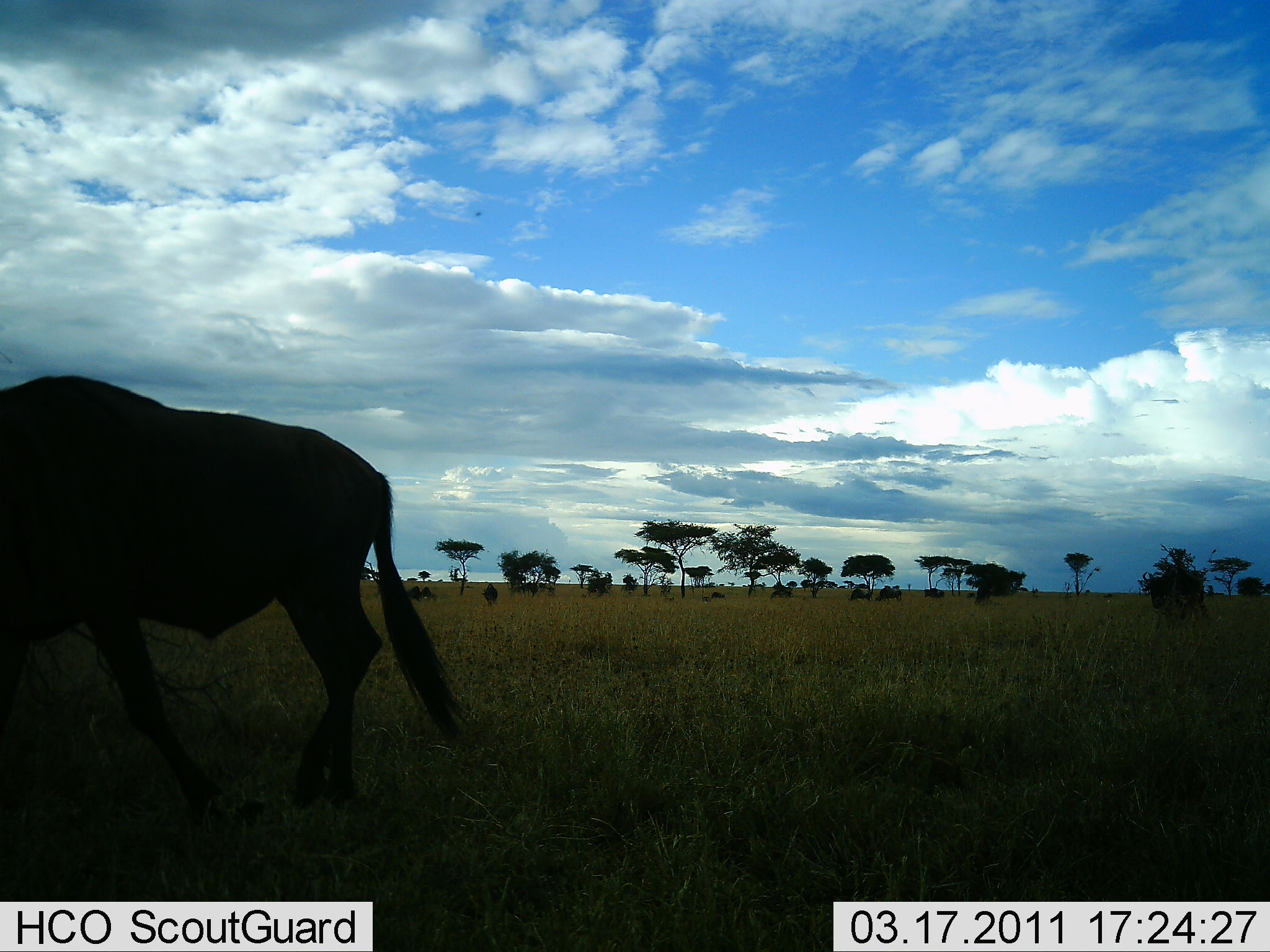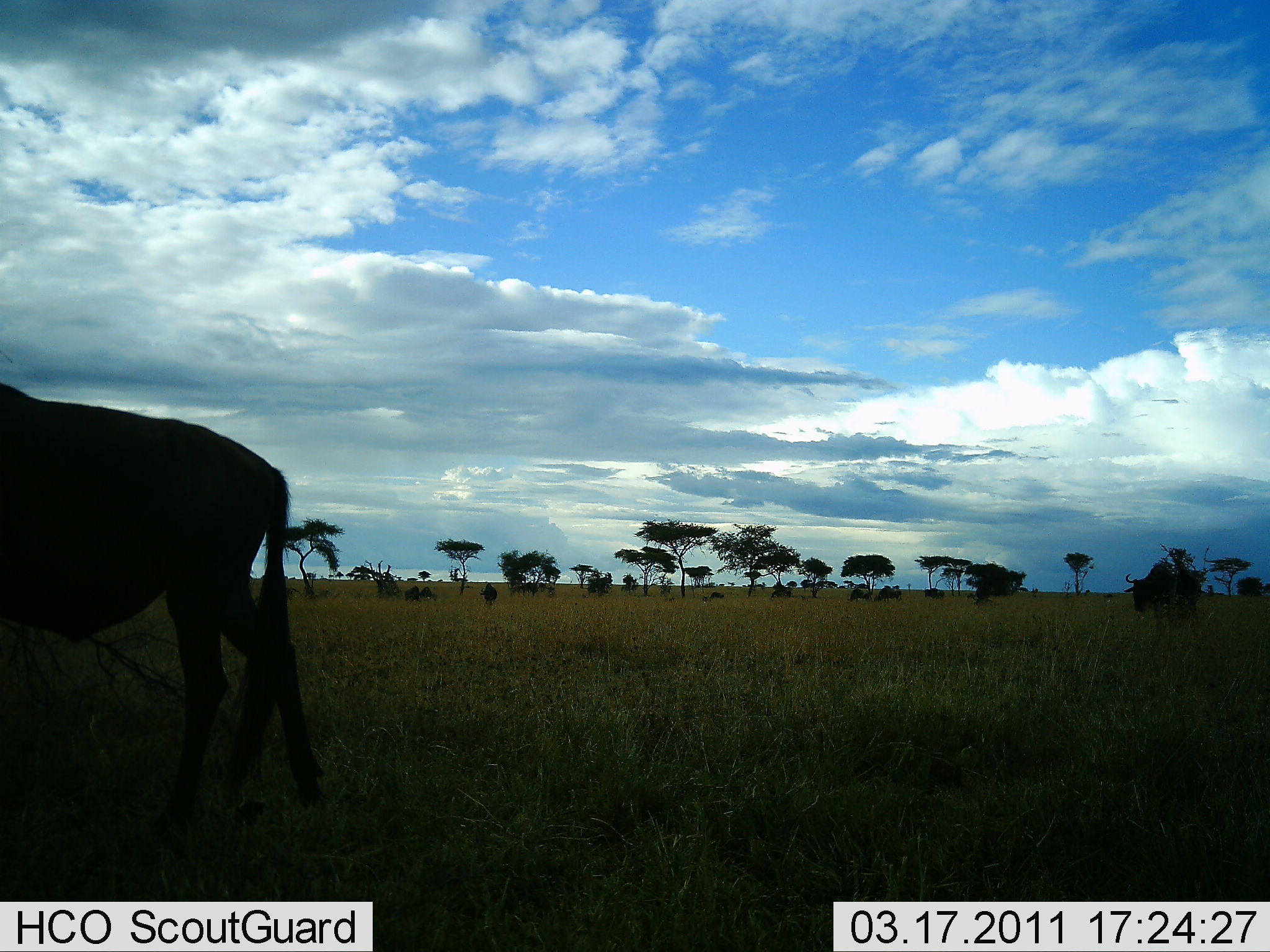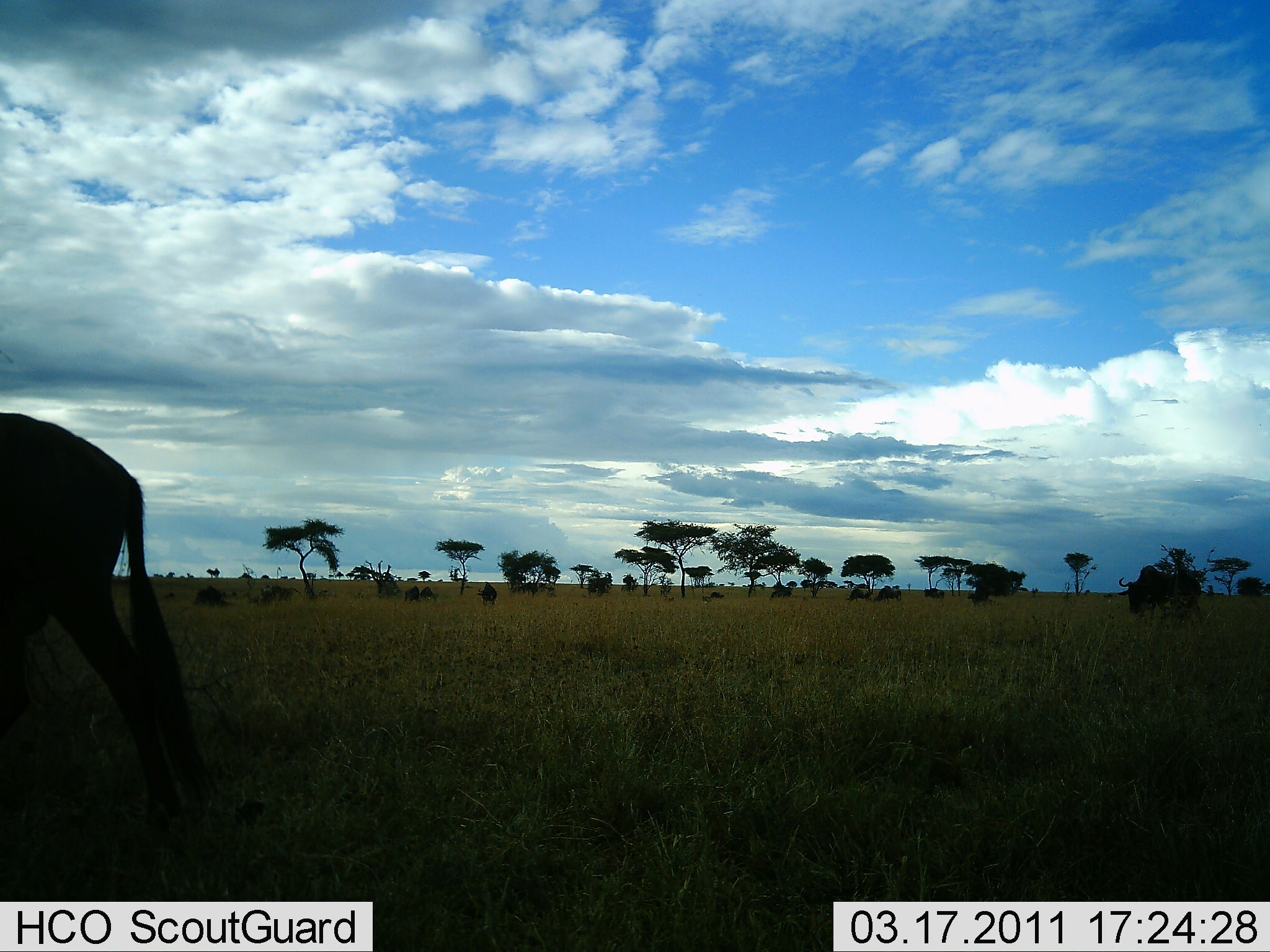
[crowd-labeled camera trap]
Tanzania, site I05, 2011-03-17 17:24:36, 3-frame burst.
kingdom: Animalia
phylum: Chordata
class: Mammalia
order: Artiodactyla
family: Bovidae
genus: Connochaetes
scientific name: Connochaetes taurinus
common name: blue wildebeest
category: wildebeest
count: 6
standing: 23%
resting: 15%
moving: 92%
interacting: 0%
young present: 0%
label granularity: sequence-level